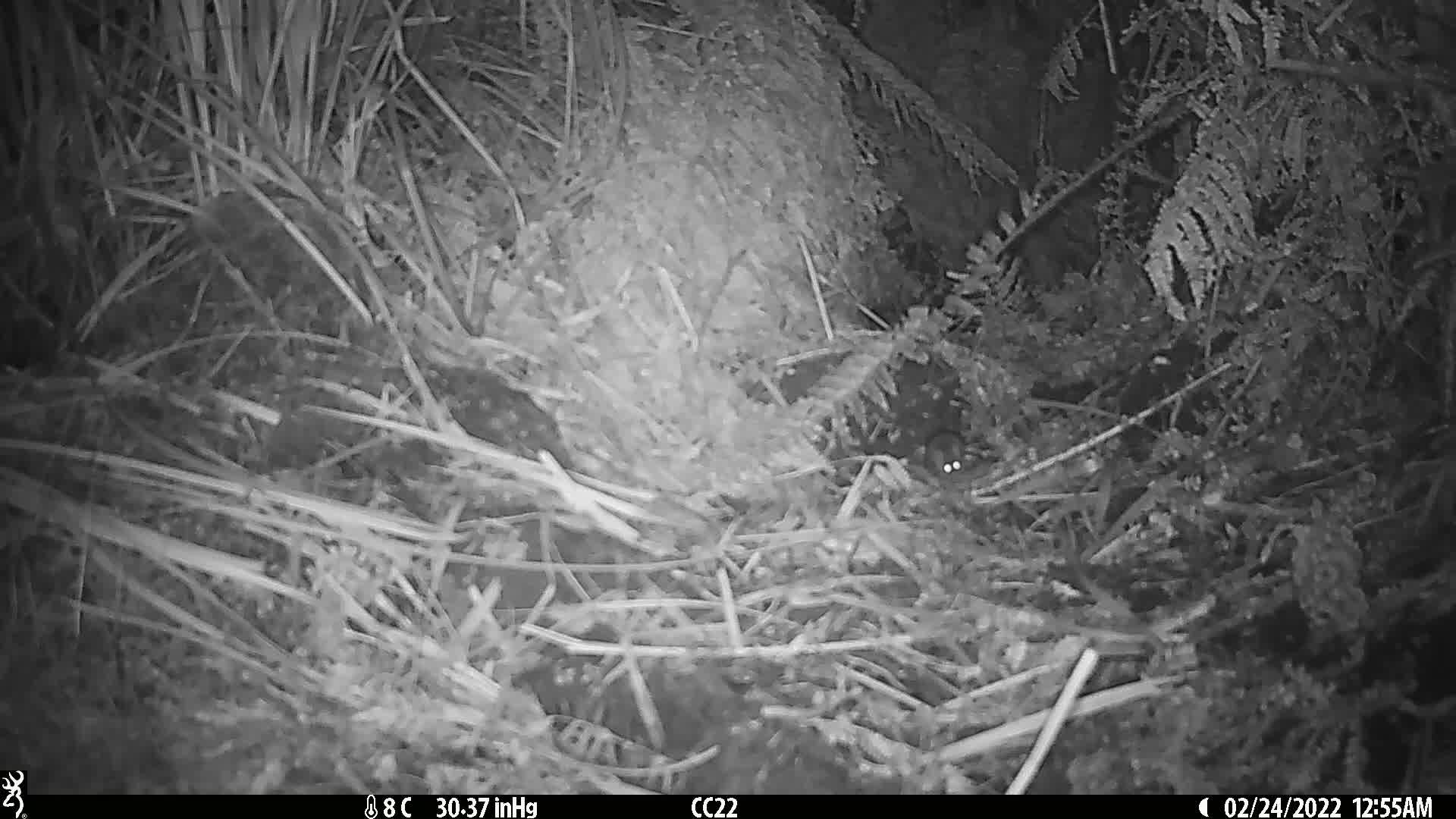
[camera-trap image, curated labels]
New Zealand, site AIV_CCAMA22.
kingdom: Animalia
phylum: Chordata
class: Mammalia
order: Rodentia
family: Muridae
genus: Mus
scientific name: Mus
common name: mouse